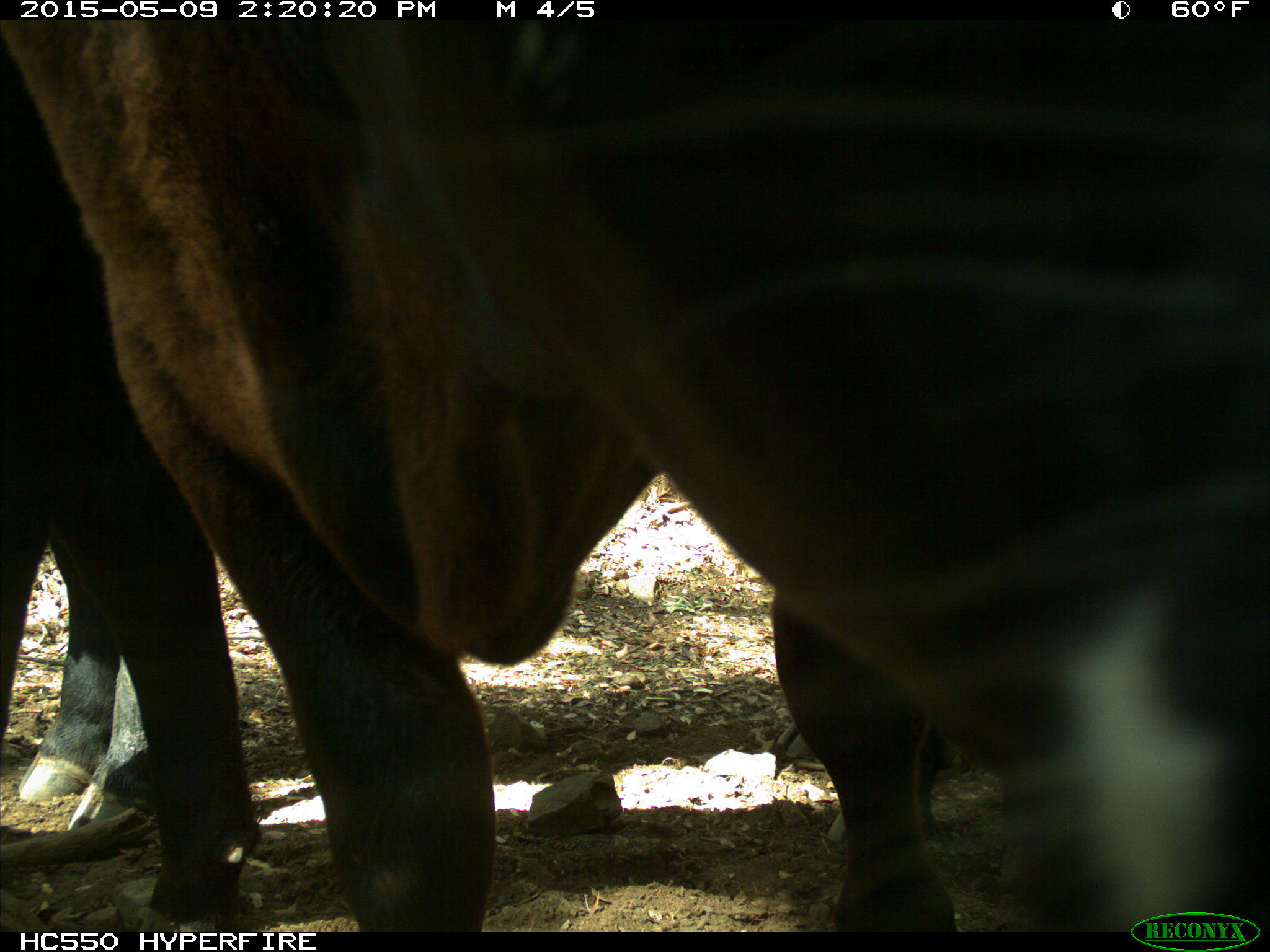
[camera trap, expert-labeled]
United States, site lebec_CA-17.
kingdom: Animalia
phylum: Chordata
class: Mammalia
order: Artiodactyla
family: Bovidae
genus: Bos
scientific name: Bos taurus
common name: domestic cow